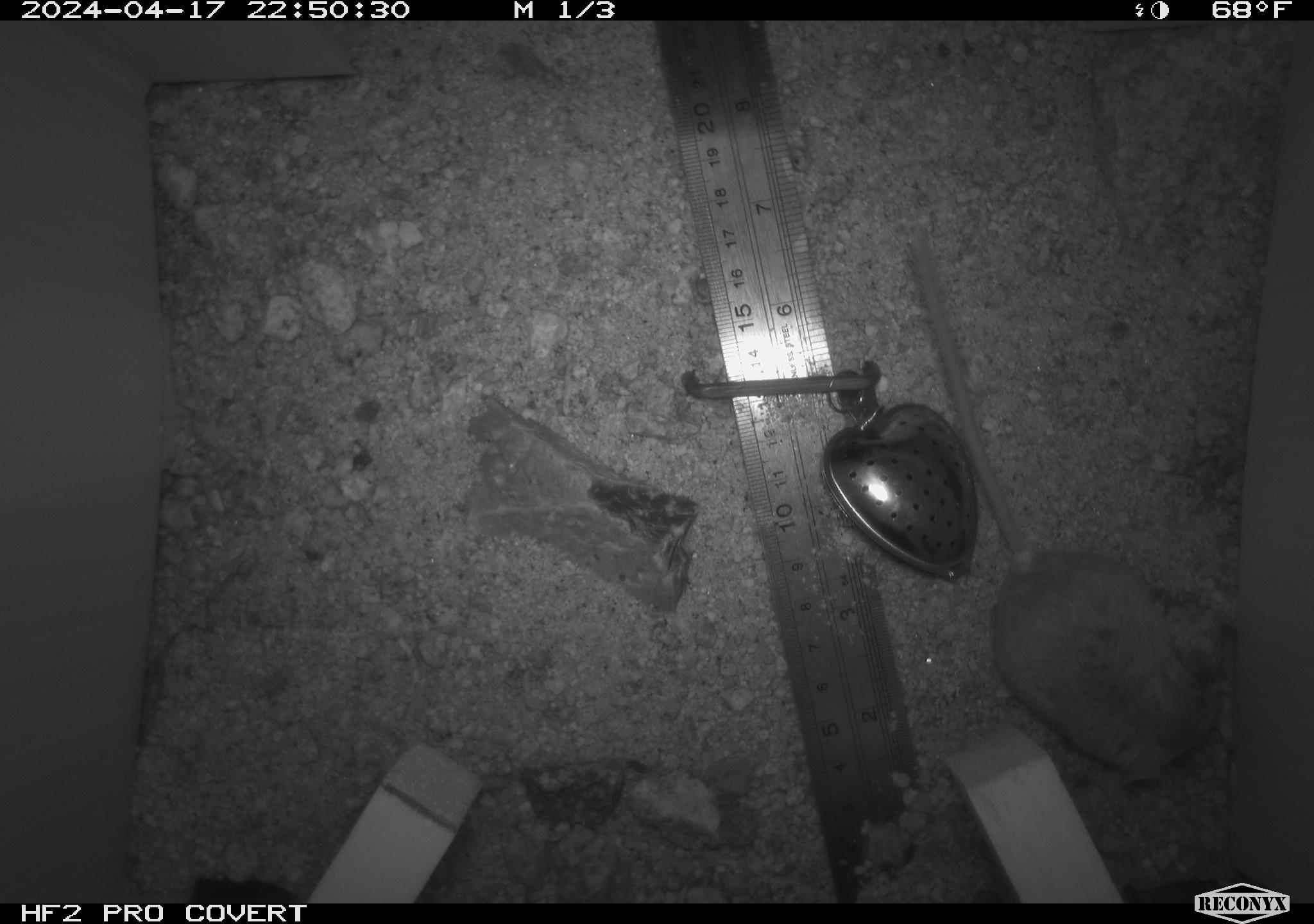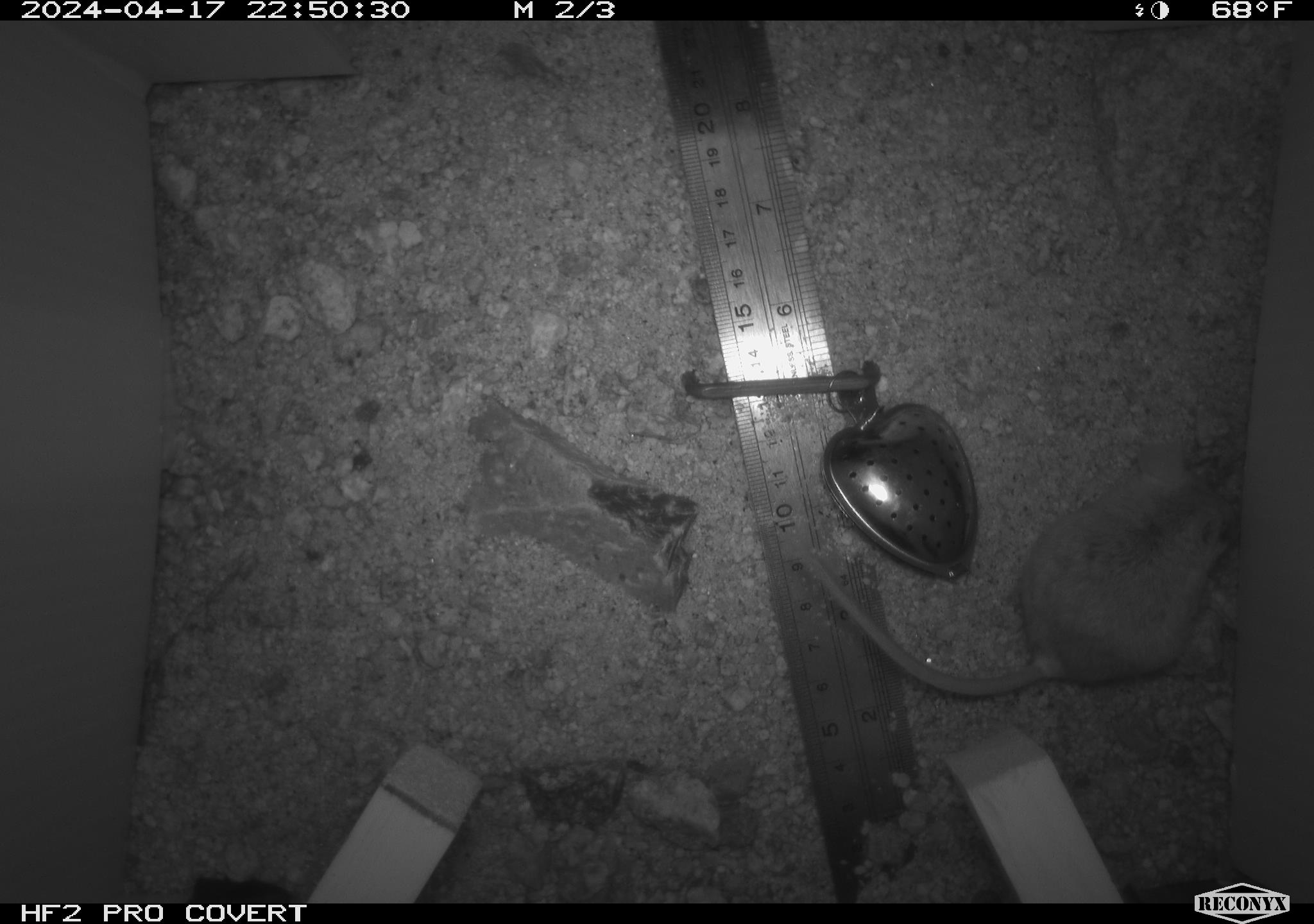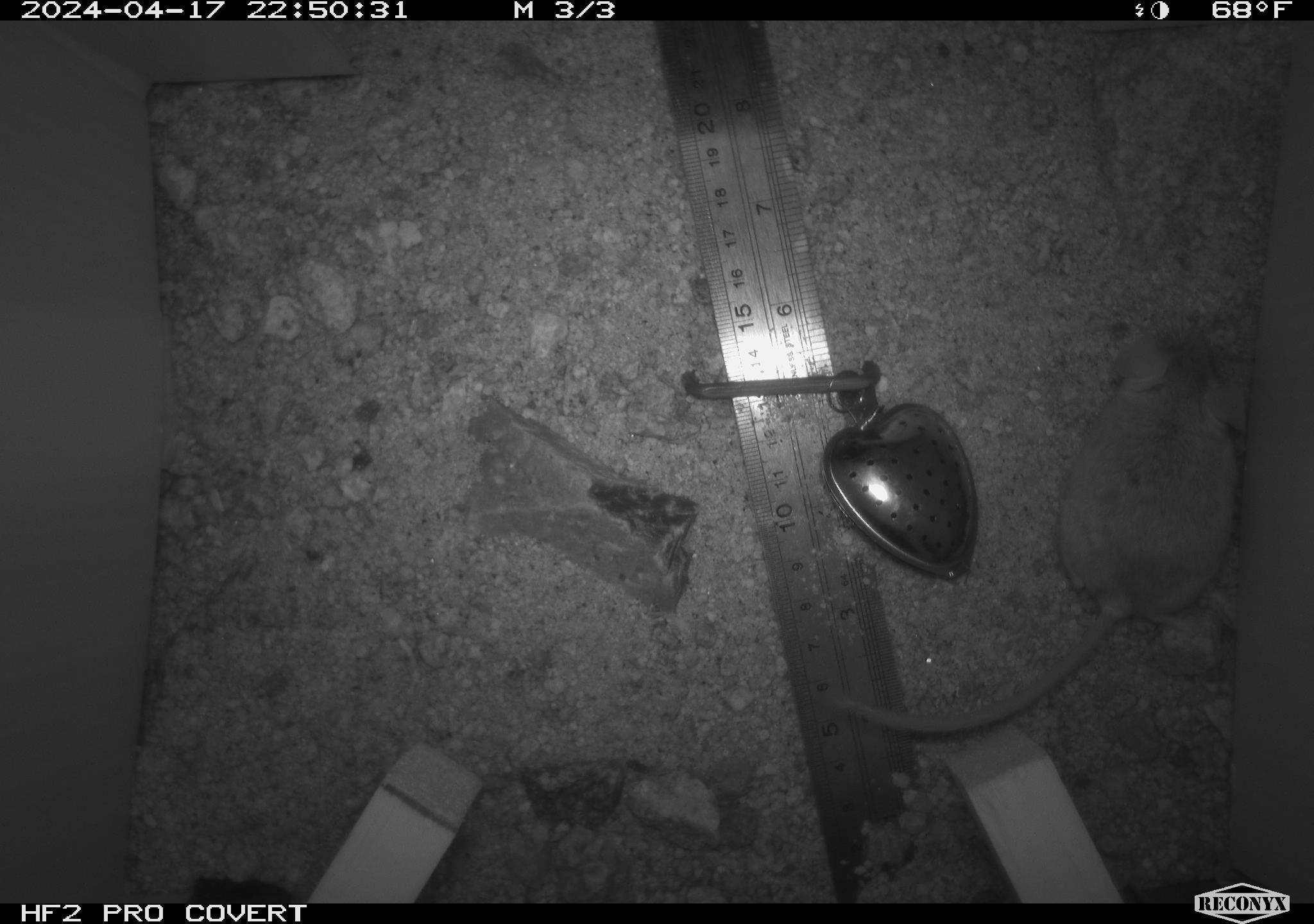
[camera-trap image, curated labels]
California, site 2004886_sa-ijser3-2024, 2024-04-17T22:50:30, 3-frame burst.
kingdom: Animalia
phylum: Chordata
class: Mammalia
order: Rodentia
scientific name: Rodentia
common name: mouse species